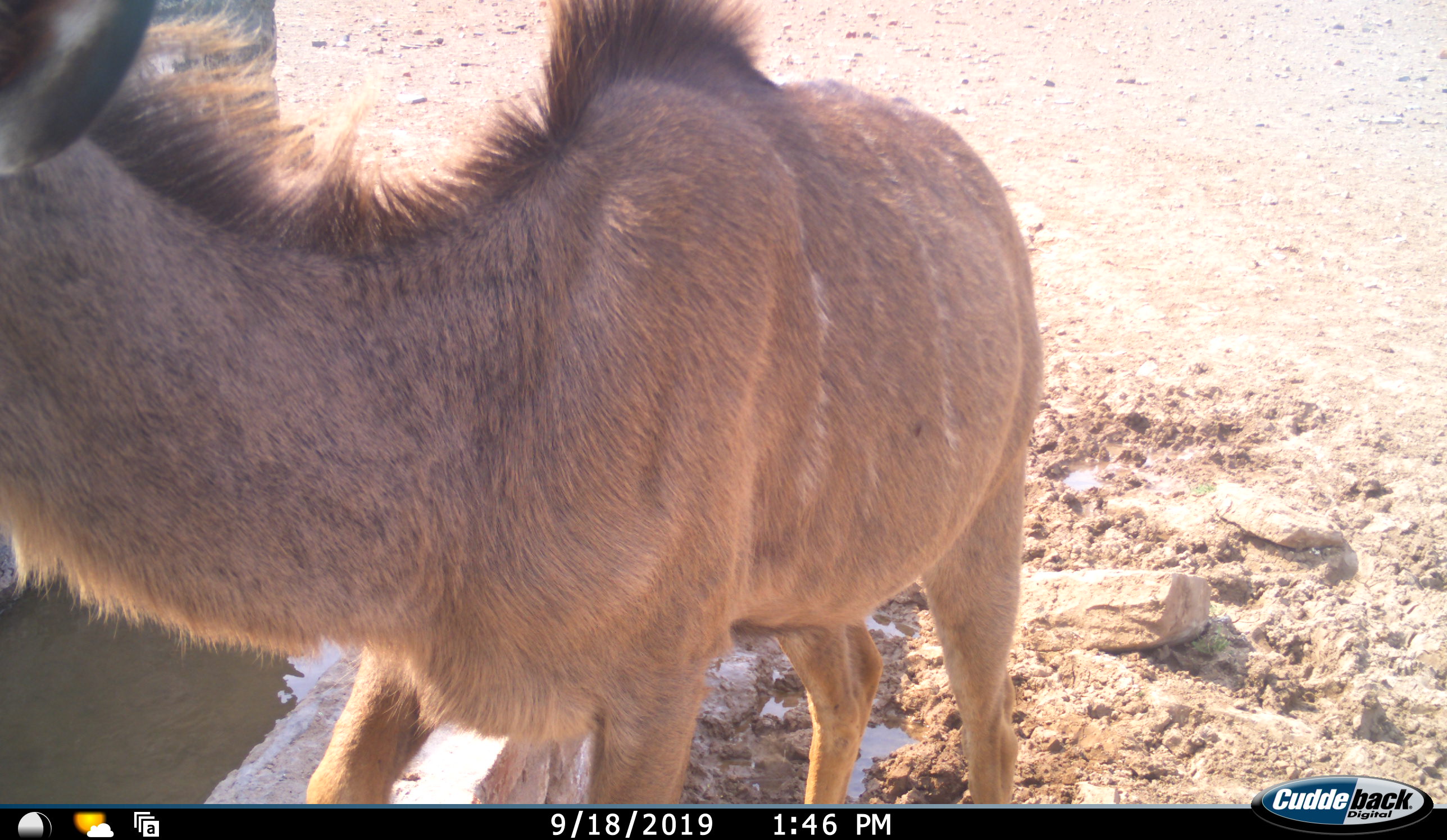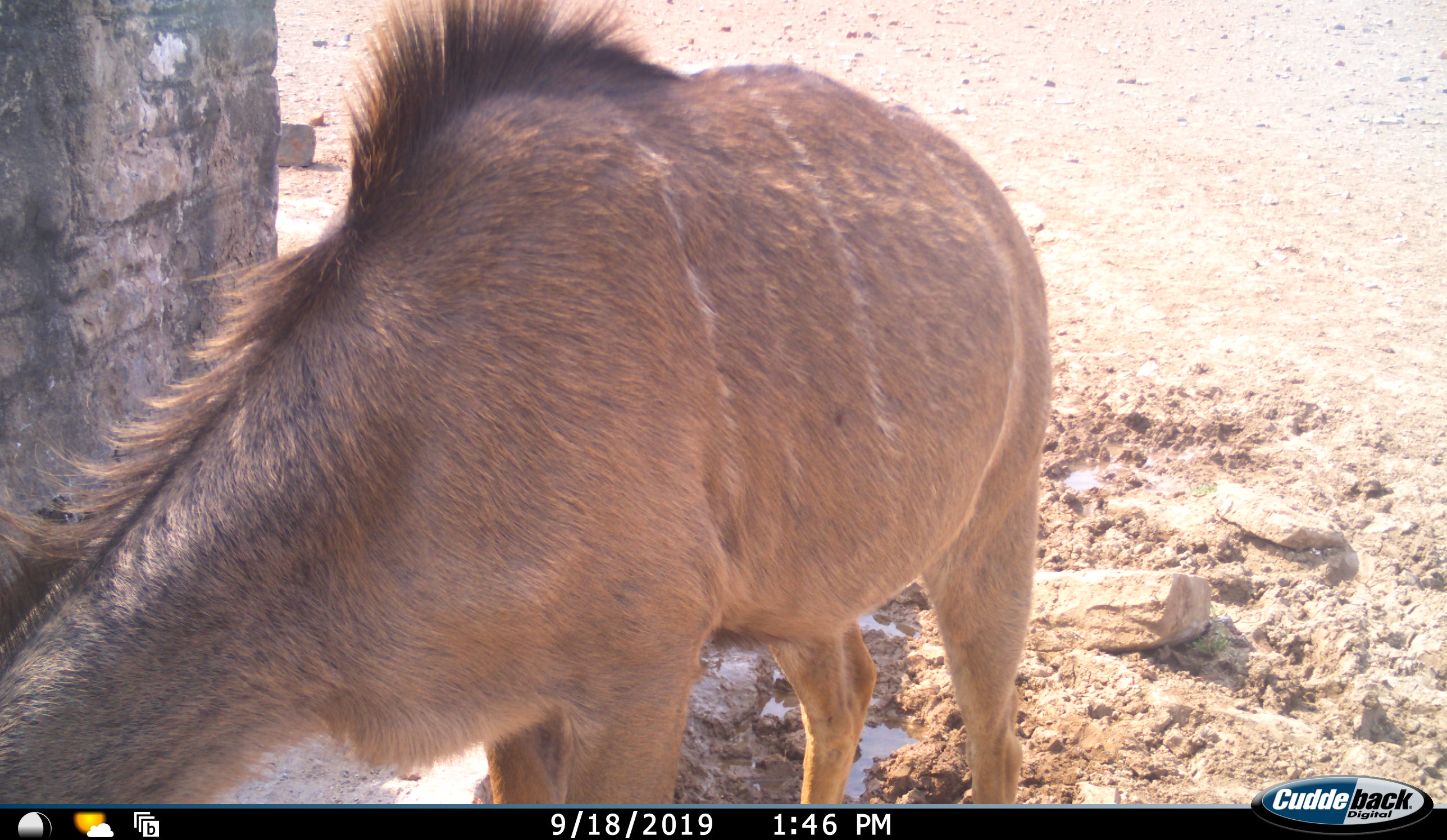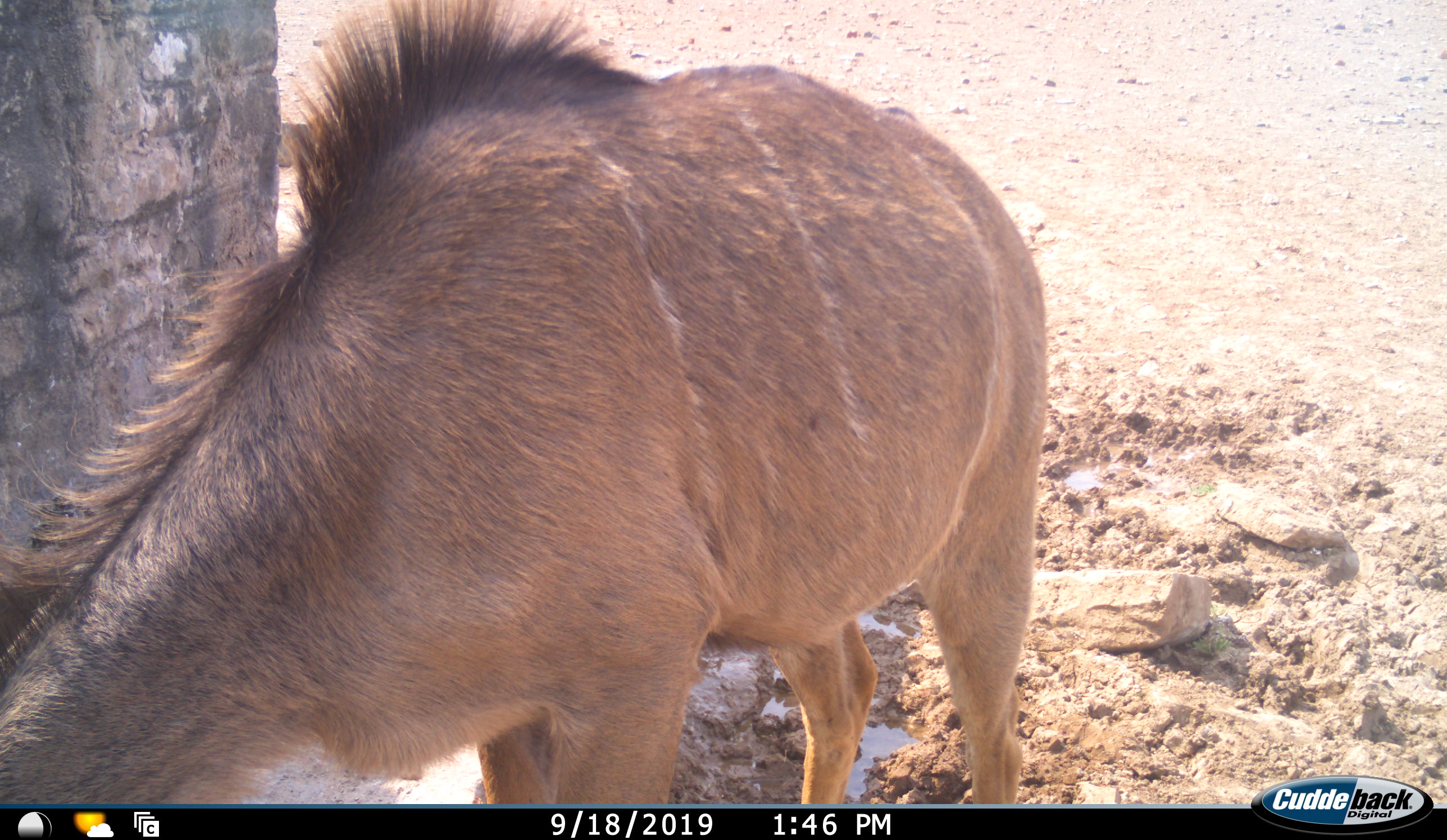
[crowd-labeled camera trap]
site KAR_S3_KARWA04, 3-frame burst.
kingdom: Animalia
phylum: Chordata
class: Mammalia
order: Artiodactyla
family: Bovidae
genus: Tragelaphus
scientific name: Tragelaphus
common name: kudu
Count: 1.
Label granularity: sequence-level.